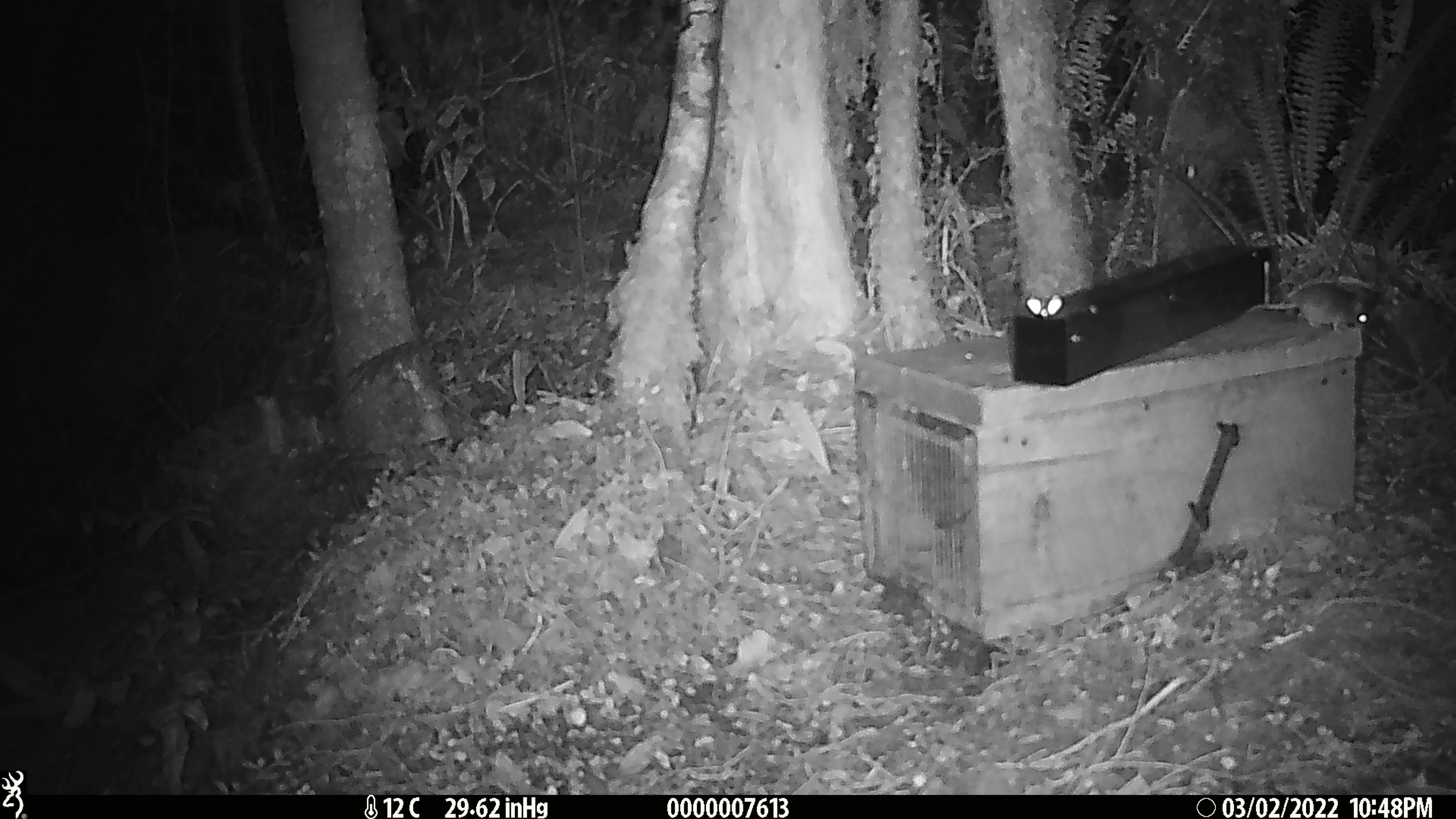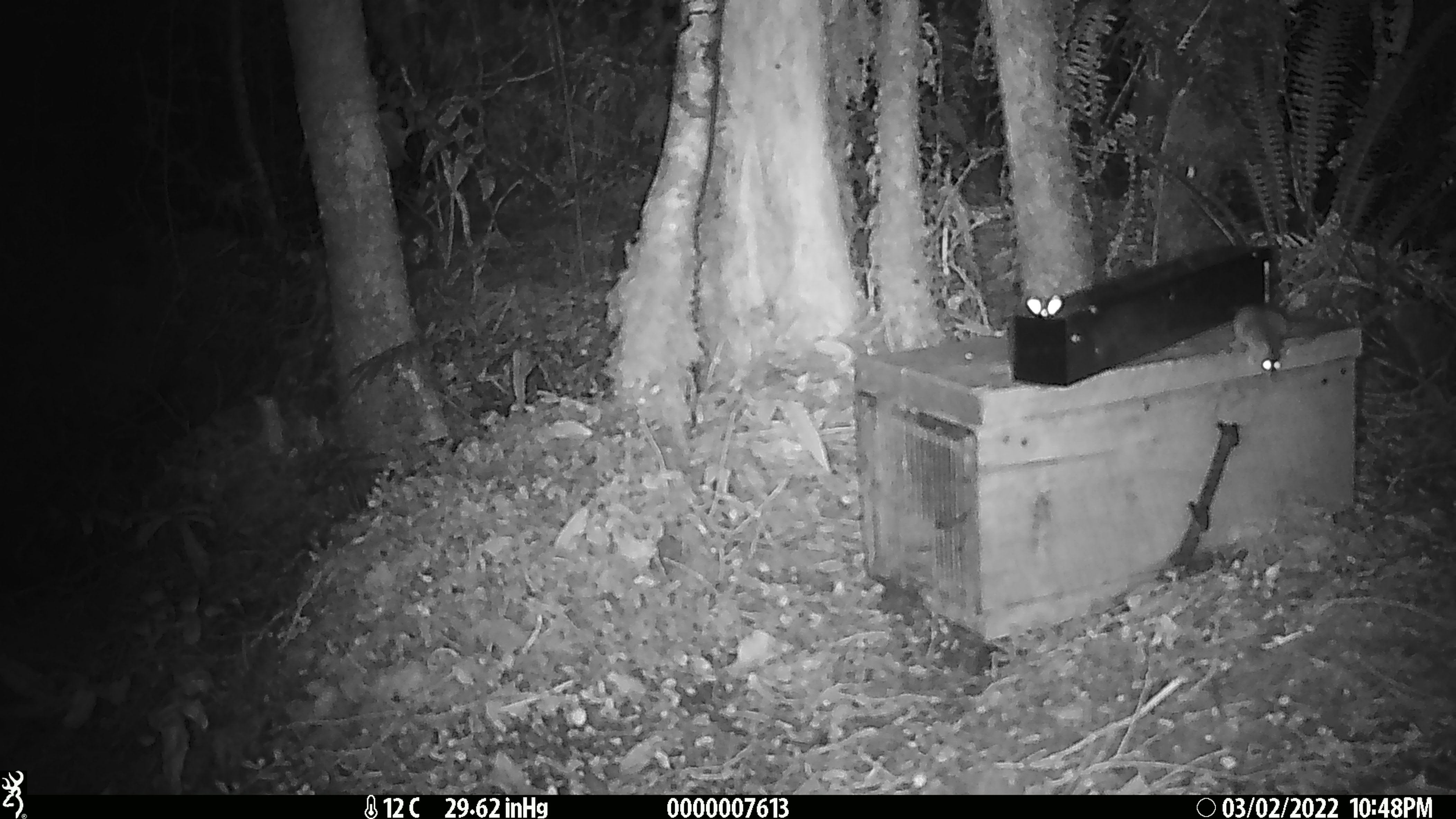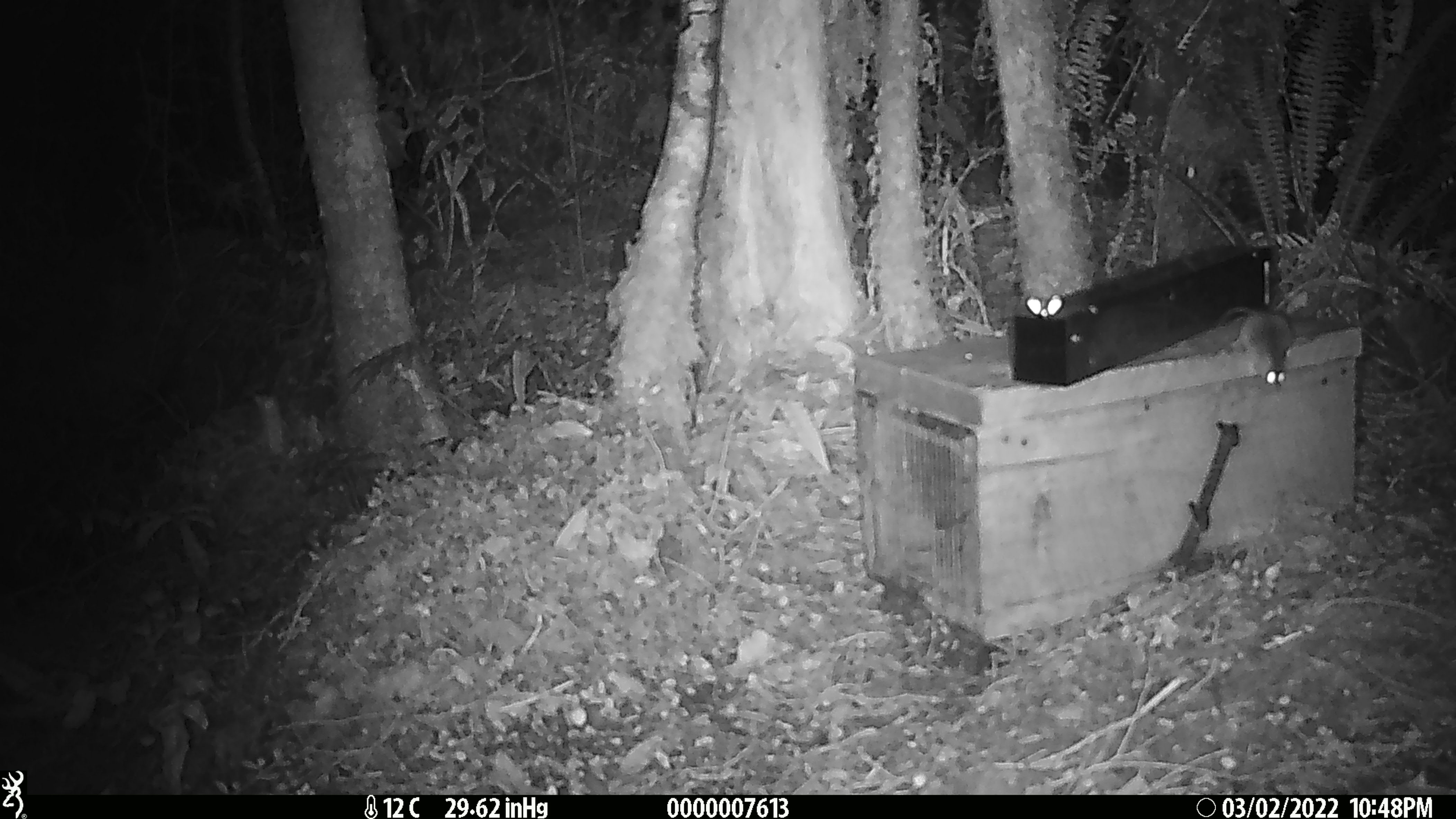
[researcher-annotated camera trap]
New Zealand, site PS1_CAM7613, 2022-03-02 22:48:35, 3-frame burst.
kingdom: Animalia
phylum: Chordata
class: Mammalia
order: Rodentia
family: Muridae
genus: Mus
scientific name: Mus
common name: mouse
Mouse (Mus).